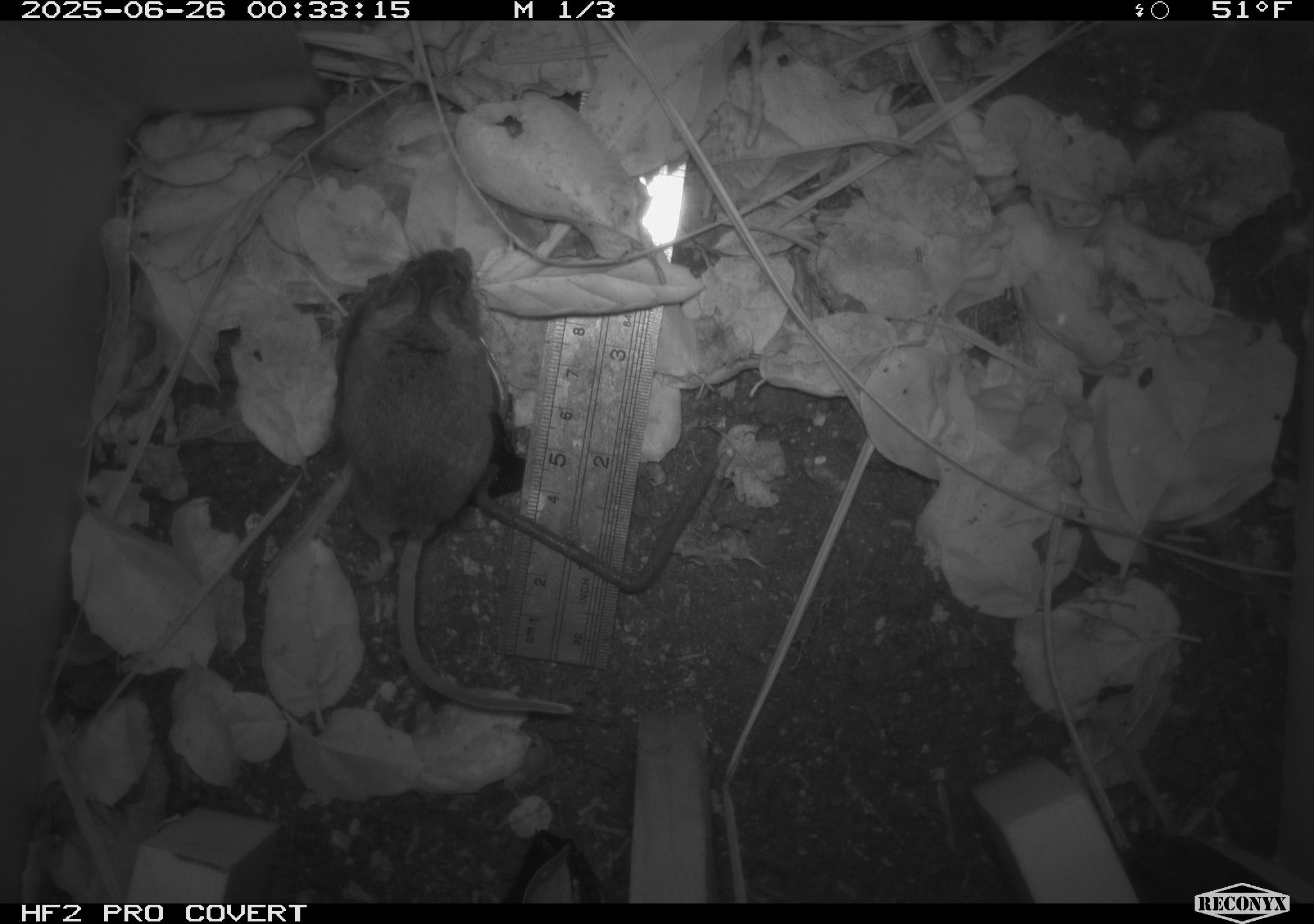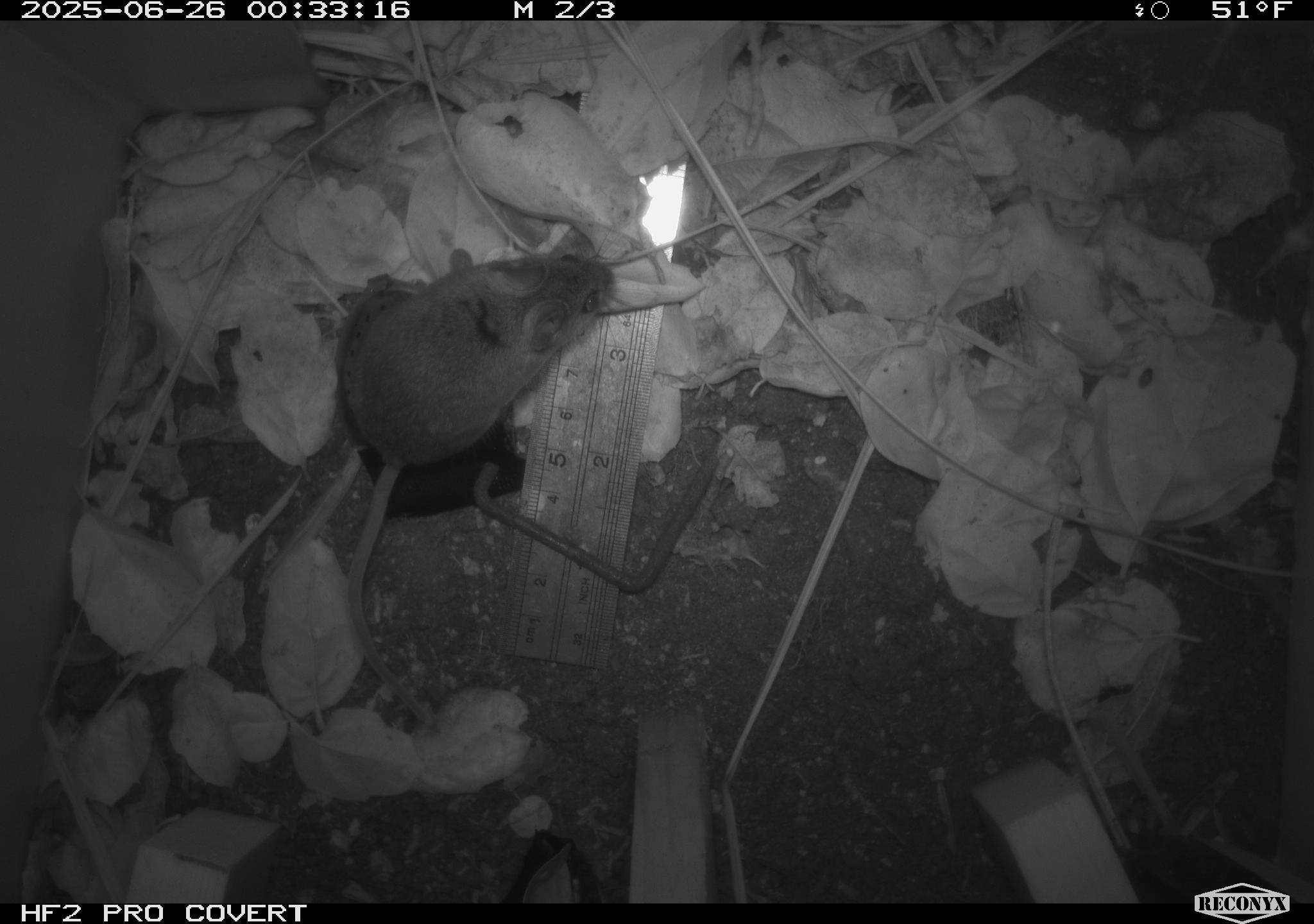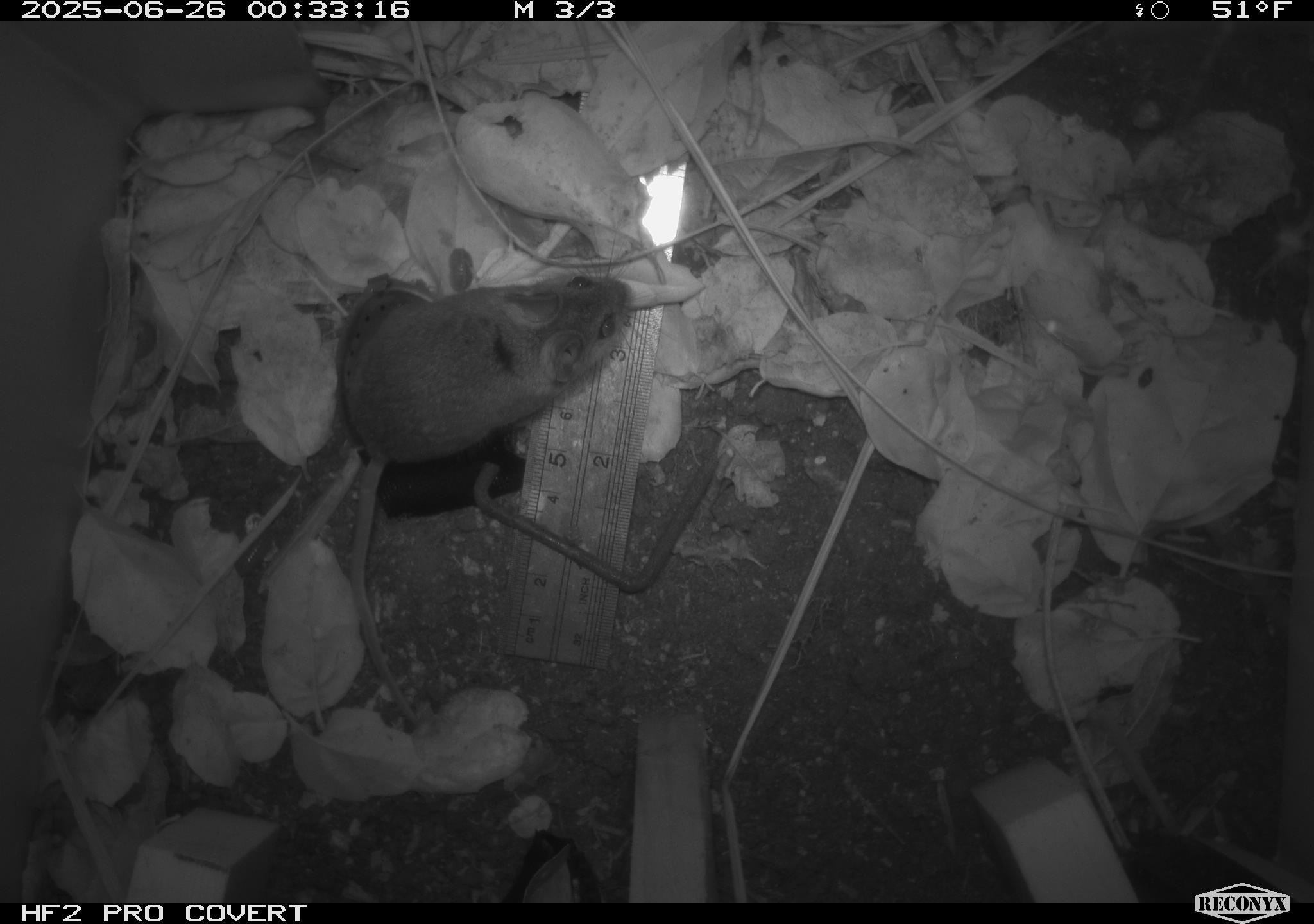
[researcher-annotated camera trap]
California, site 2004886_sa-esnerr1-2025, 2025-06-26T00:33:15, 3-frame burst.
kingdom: Animalia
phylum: Chordata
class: Mammalia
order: Rodentia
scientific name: Rodentia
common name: rodent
Rodent (Rodentia).